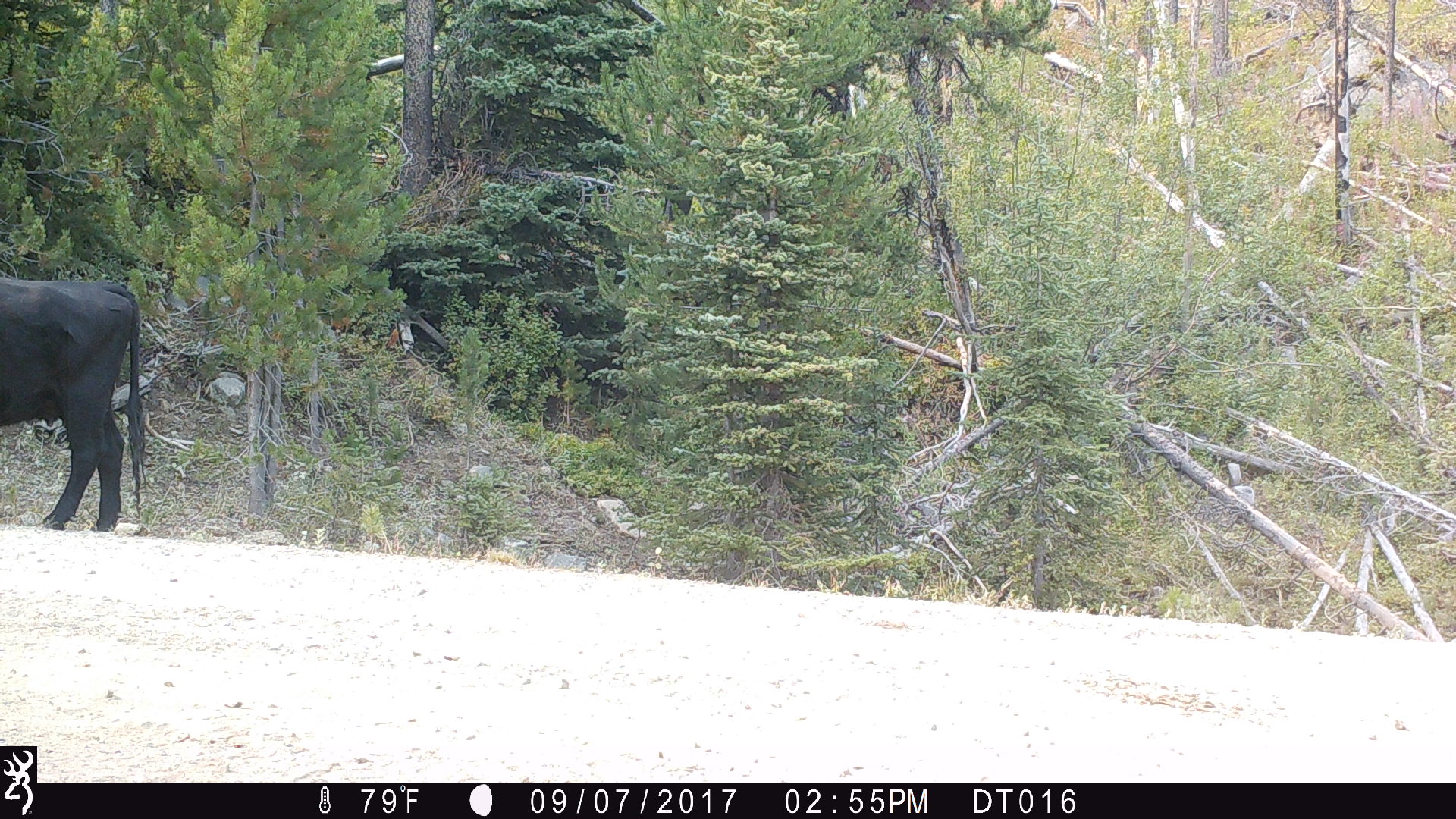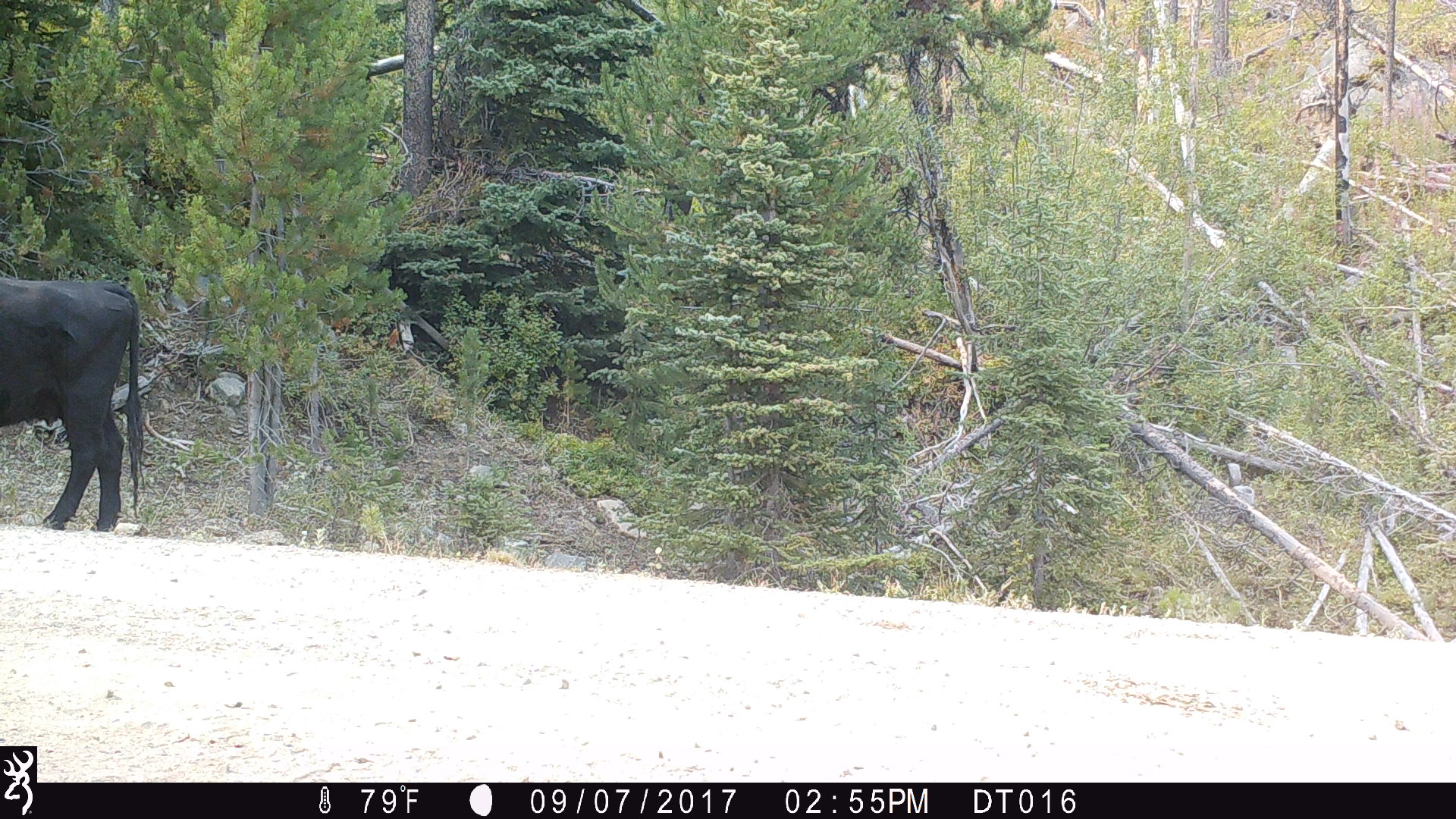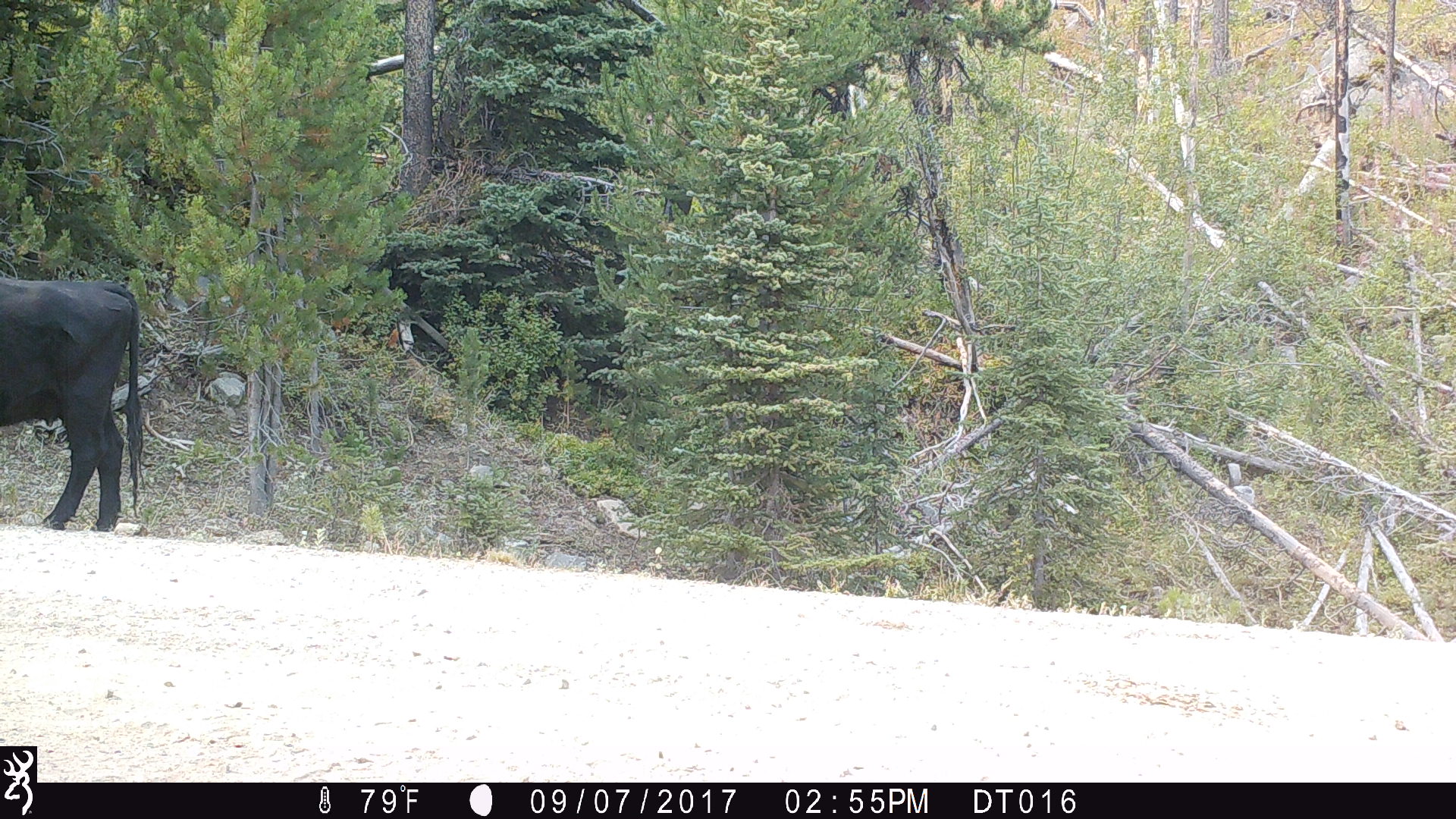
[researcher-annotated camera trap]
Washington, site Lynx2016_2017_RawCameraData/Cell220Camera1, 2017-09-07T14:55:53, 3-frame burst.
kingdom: Animalia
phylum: Chordata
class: Mammalia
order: Artiodactyla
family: Bovidae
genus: Bos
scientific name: Bos taurus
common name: domestic cattle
Domestic cattle (Bos taurus). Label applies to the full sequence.